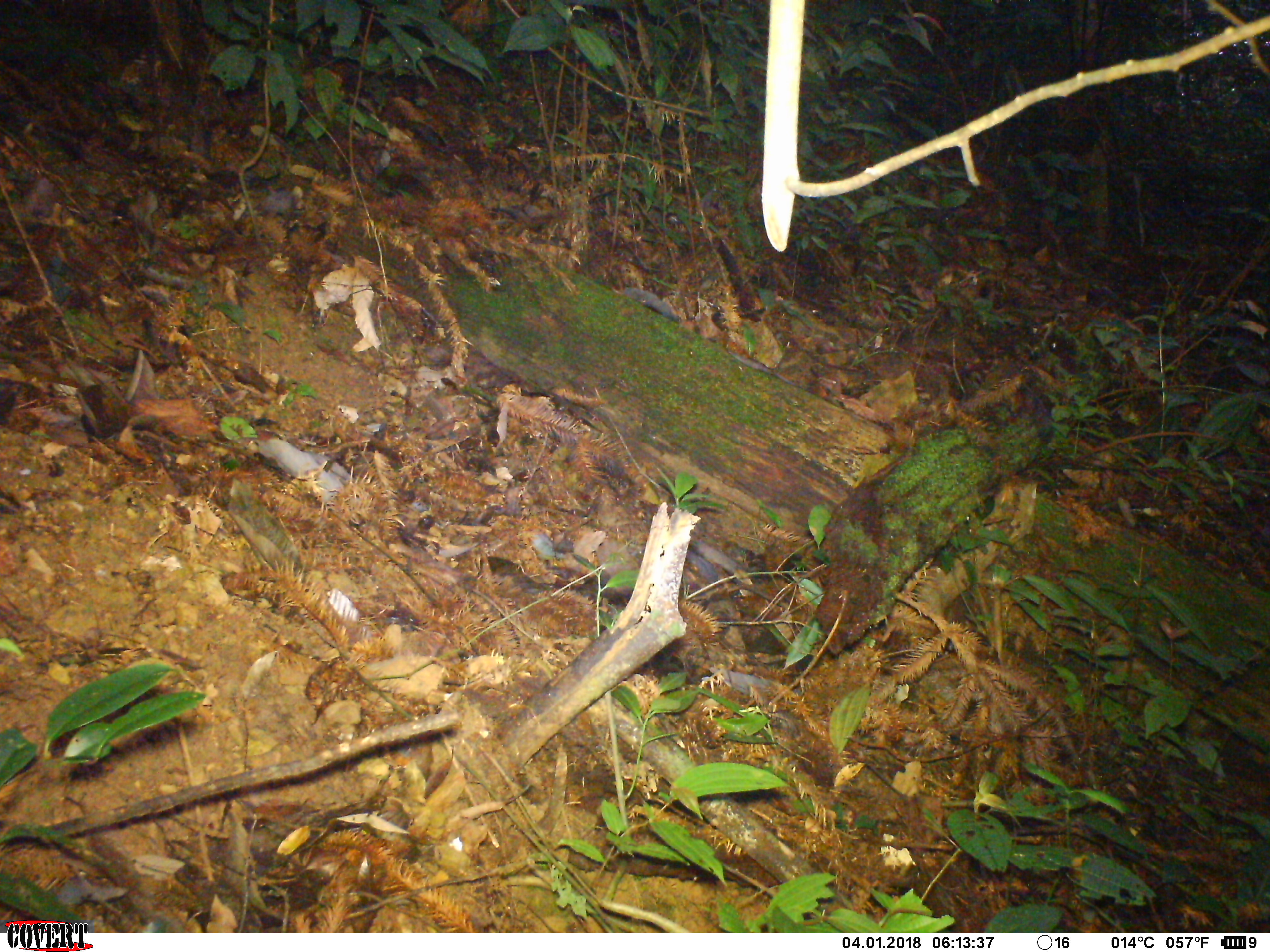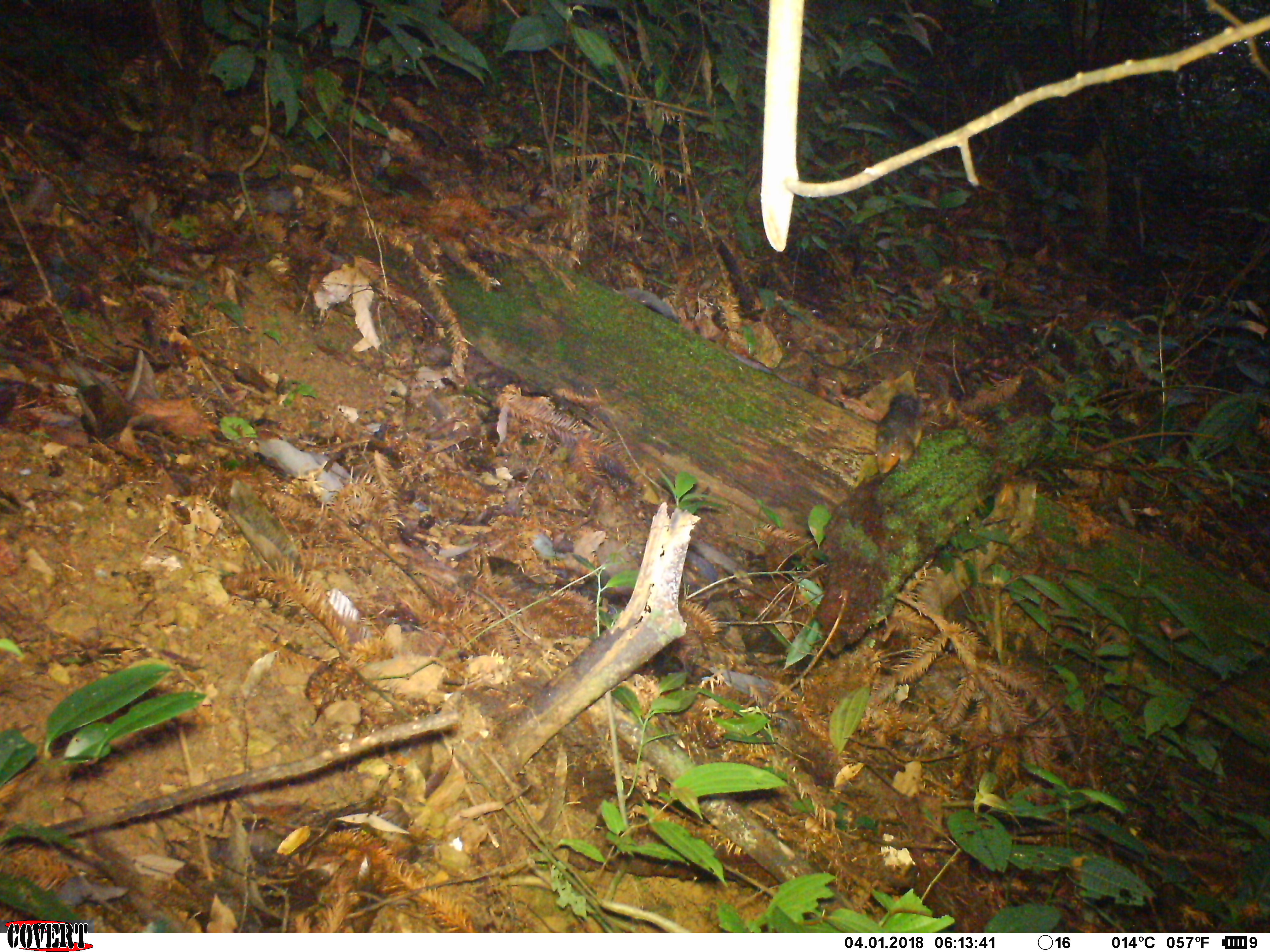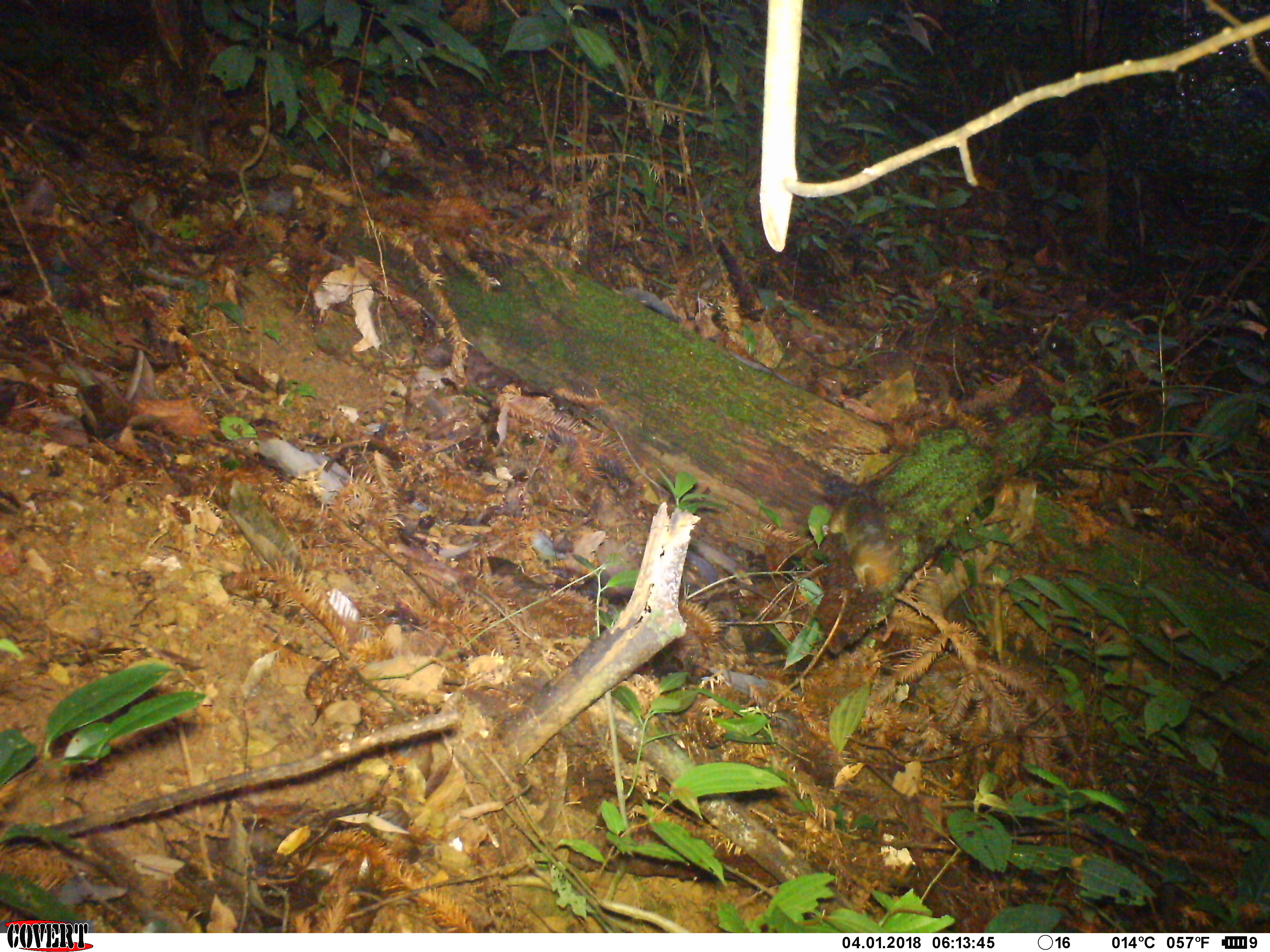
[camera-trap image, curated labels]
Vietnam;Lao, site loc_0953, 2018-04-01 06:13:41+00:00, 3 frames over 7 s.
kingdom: Animalia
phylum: Chordata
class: Mammalia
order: Rodentia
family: Sciuridae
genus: Dremomys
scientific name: Dremomys rufigenis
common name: red-cheeked squirrel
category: red cheeked squirrel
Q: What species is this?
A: Red cheeked squirrel (red-cheeked squirrel) (Dremomys rufigenis).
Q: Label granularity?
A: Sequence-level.